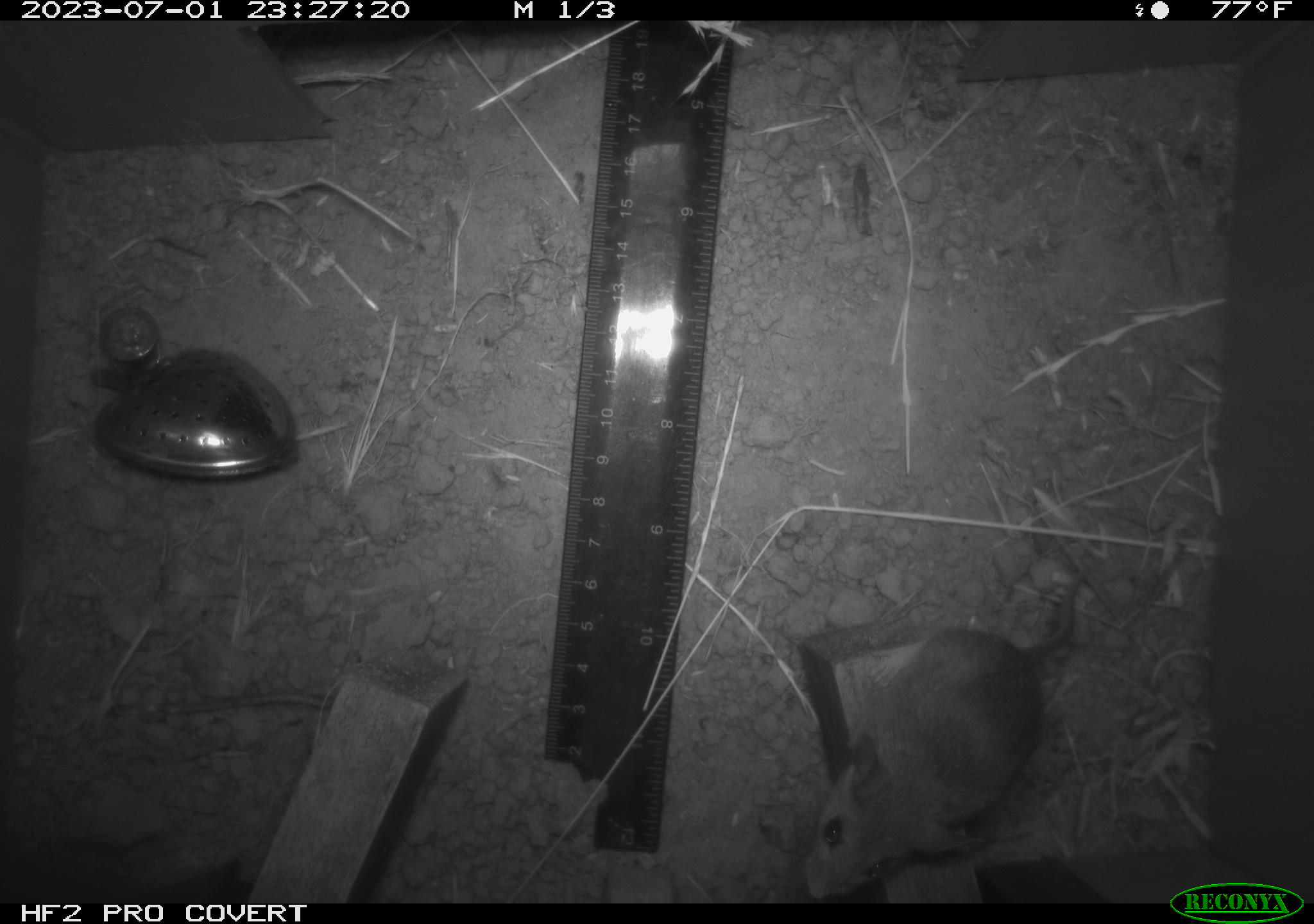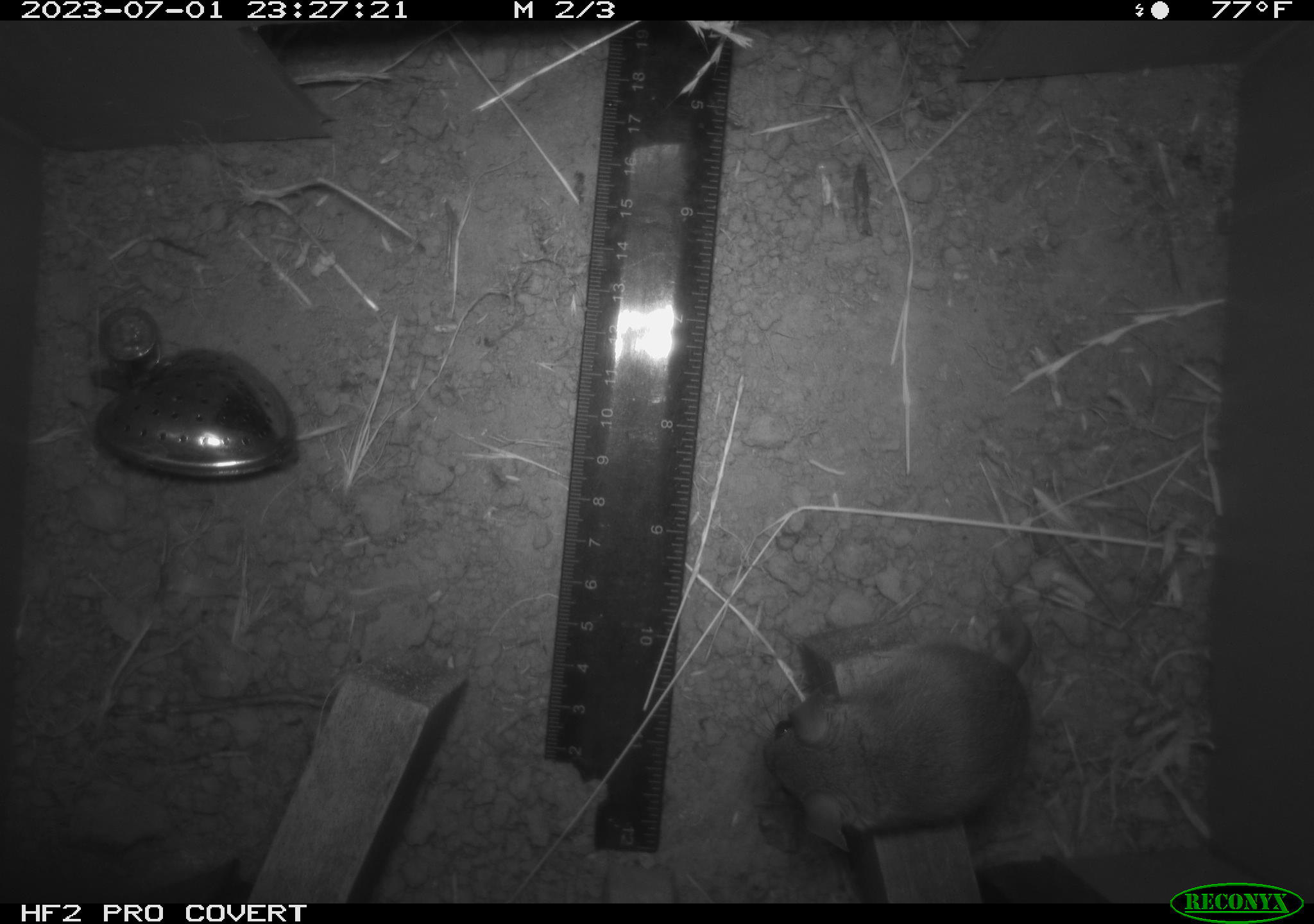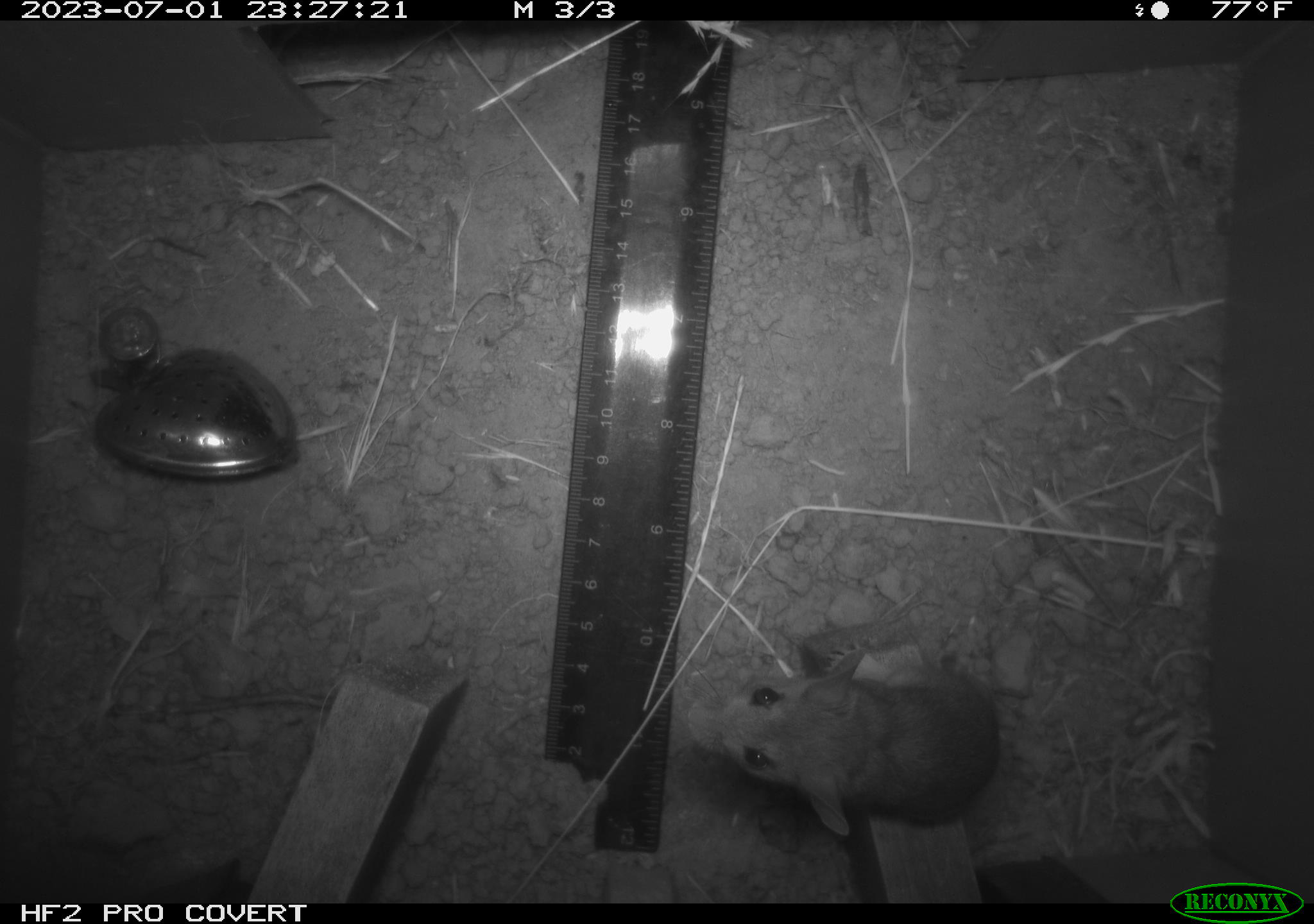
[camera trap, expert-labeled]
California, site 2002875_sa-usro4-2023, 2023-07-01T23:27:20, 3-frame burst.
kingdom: Animalia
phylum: Chordata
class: Mammalia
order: Rodentia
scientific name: Rodentia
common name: mouse species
Mouse species (Rodentia).